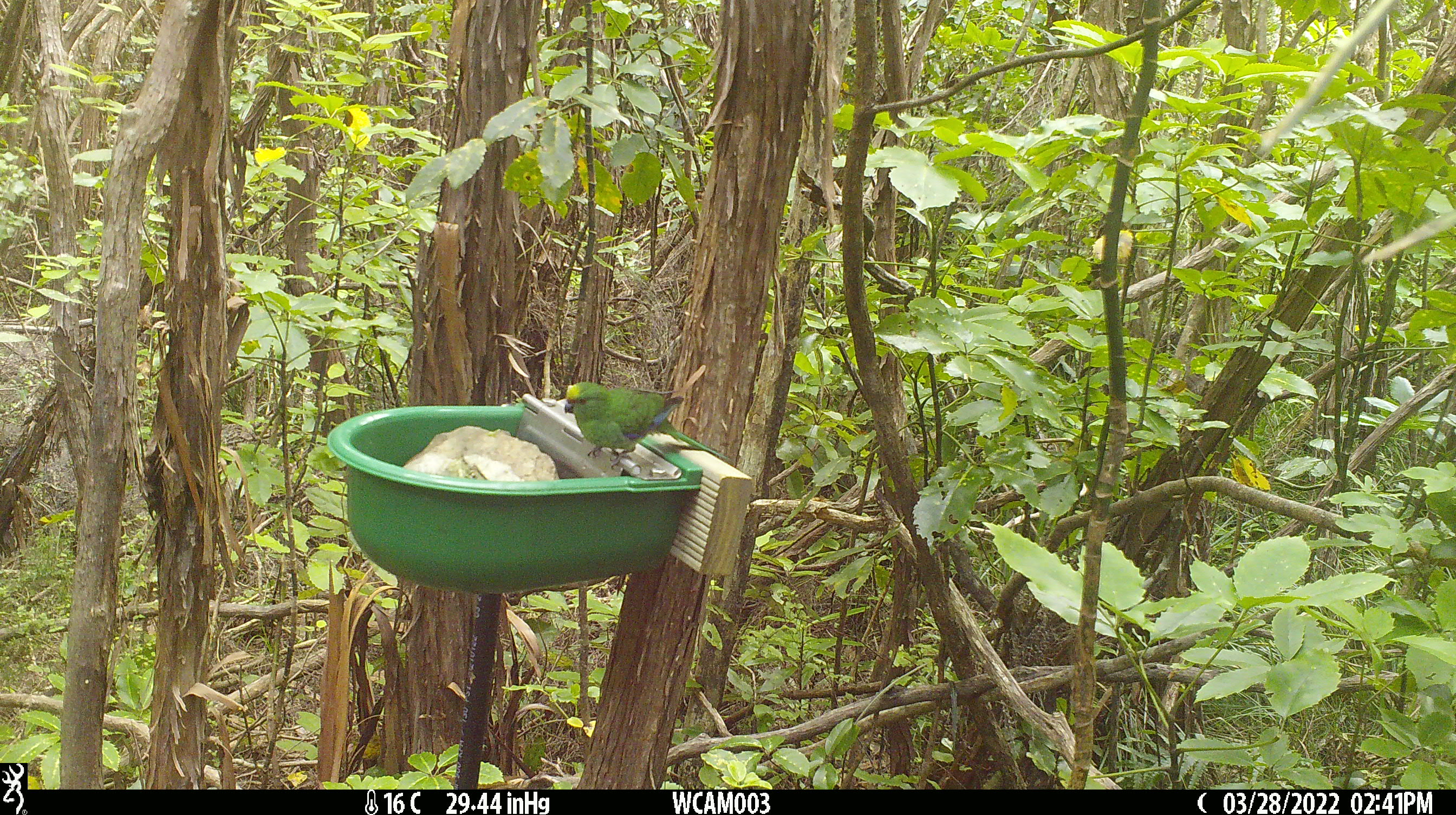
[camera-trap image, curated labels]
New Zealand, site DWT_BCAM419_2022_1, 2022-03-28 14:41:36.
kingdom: Animalia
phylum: Chordata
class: Aves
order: Psittaciformes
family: Psittaculidae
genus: Cyanoramphus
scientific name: Cyanoramphus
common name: parakeet